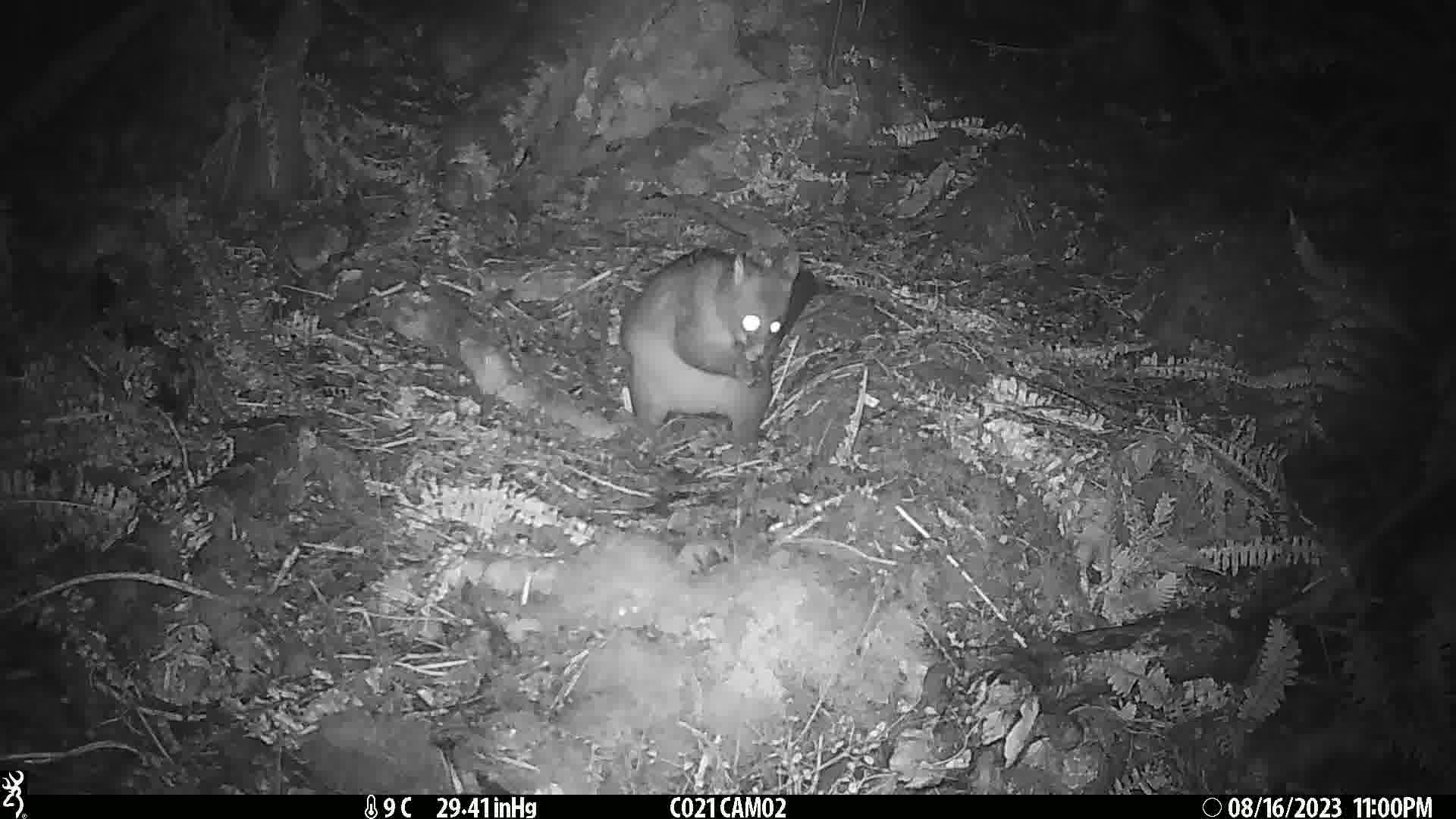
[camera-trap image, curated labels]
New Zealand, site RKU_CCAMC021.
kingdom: Animalia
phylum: Chordata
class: Mammalia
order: Diprotodontia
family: Phalangeridae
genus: Trichosurus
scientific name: Trichosurus vulpecula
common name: common brushtail possum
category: possum